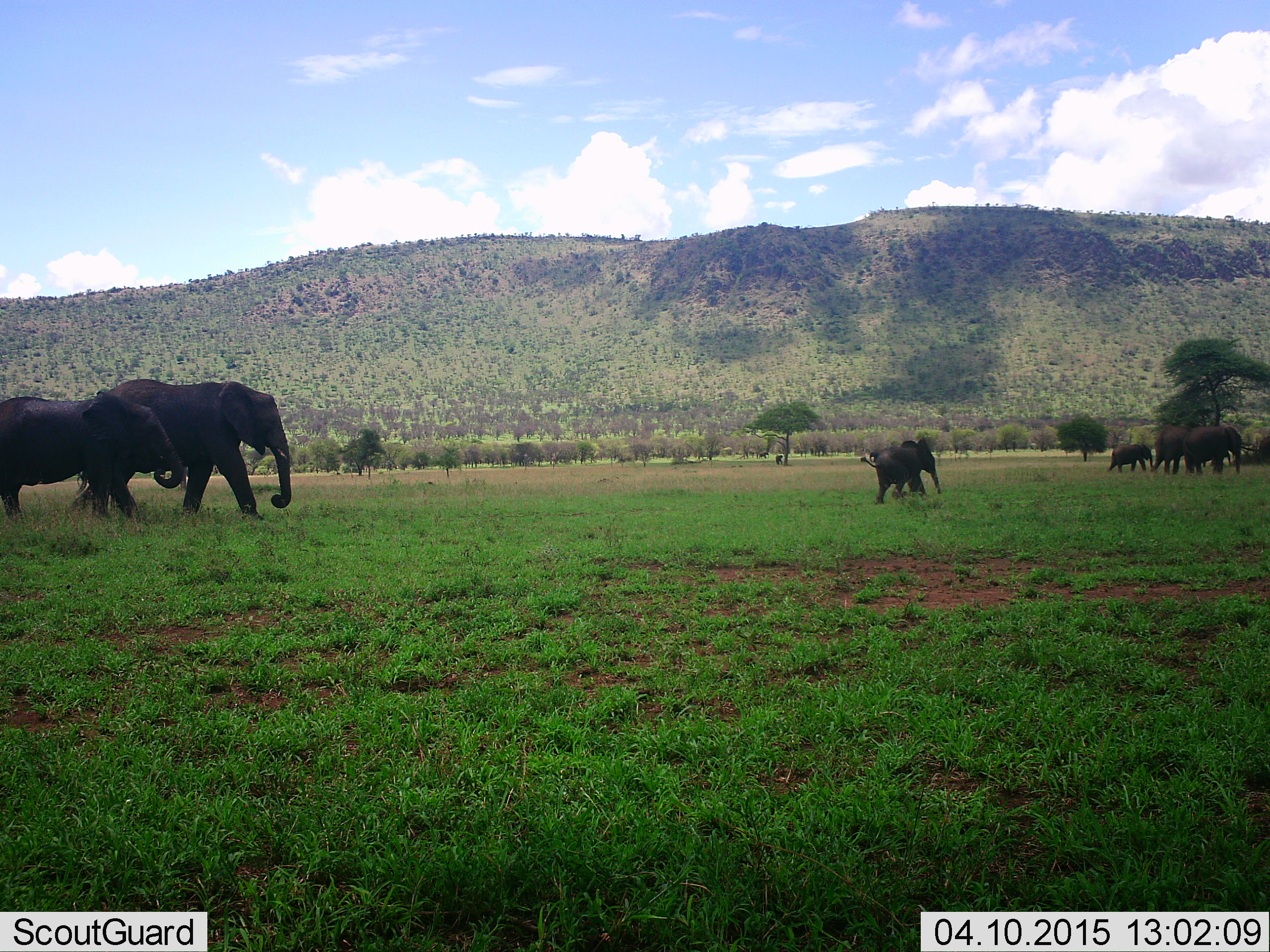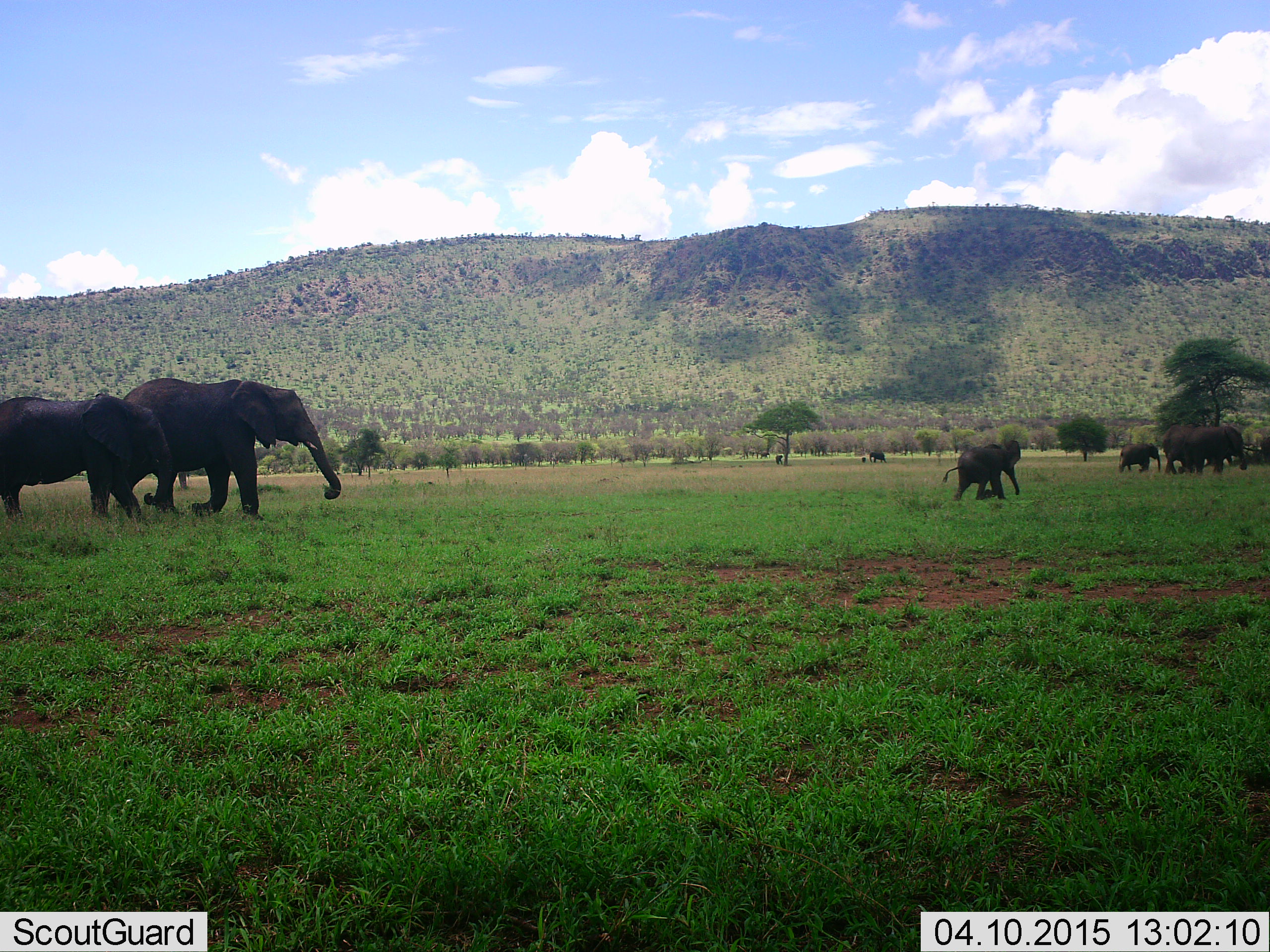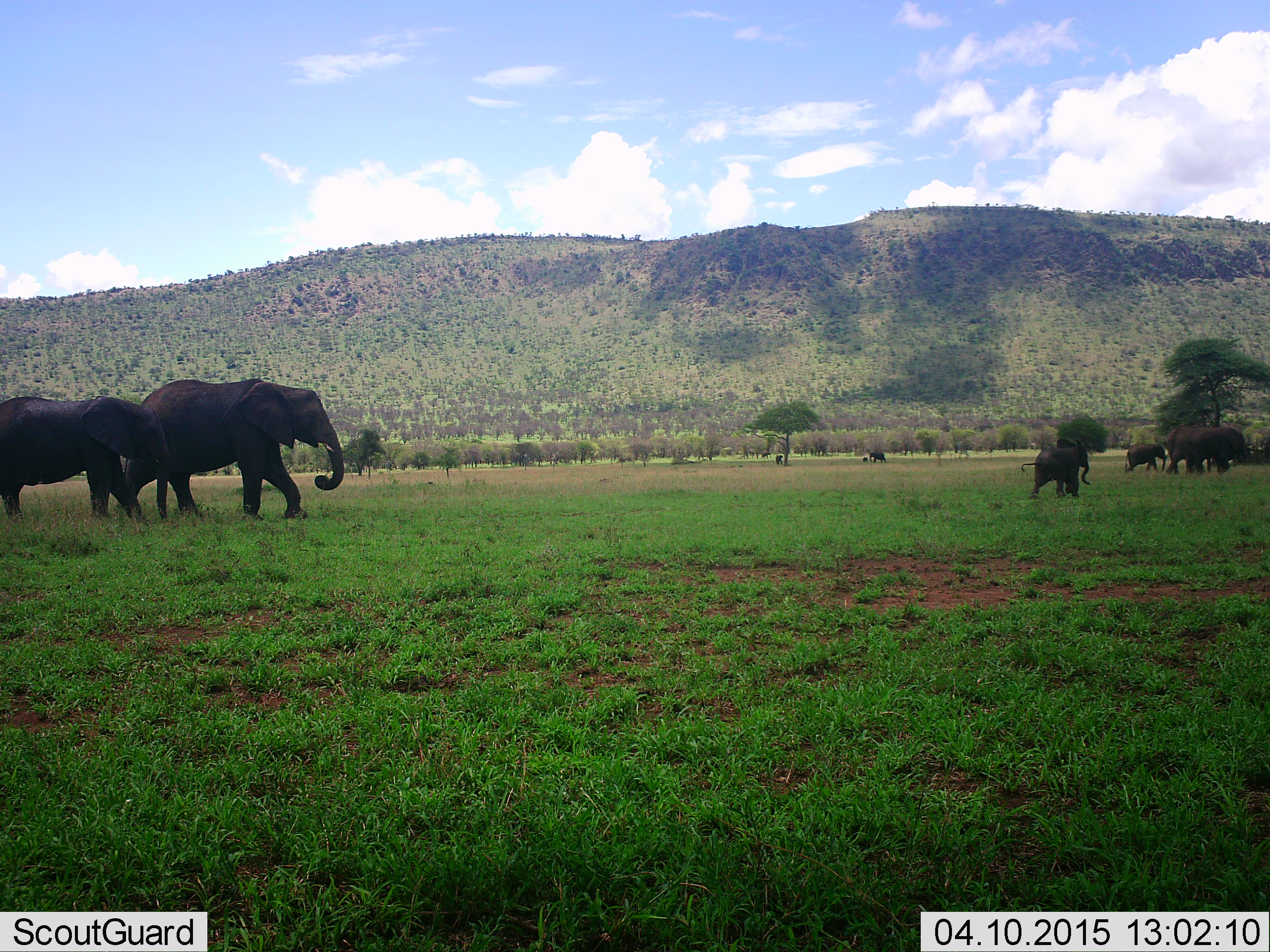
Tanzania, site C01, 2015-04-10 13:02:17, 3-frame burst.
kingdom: Animalia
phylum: Chordata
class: Mammalia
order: Proboscidea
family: Elephantidae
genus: Loxodonta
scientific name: Loxodonta africana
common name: african bush elephant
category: elephant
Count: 6.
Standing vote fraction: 50%.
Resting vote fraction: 0%.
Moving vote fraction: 100%.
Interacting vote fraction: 0%.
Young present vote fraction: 70%.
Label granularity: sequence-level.